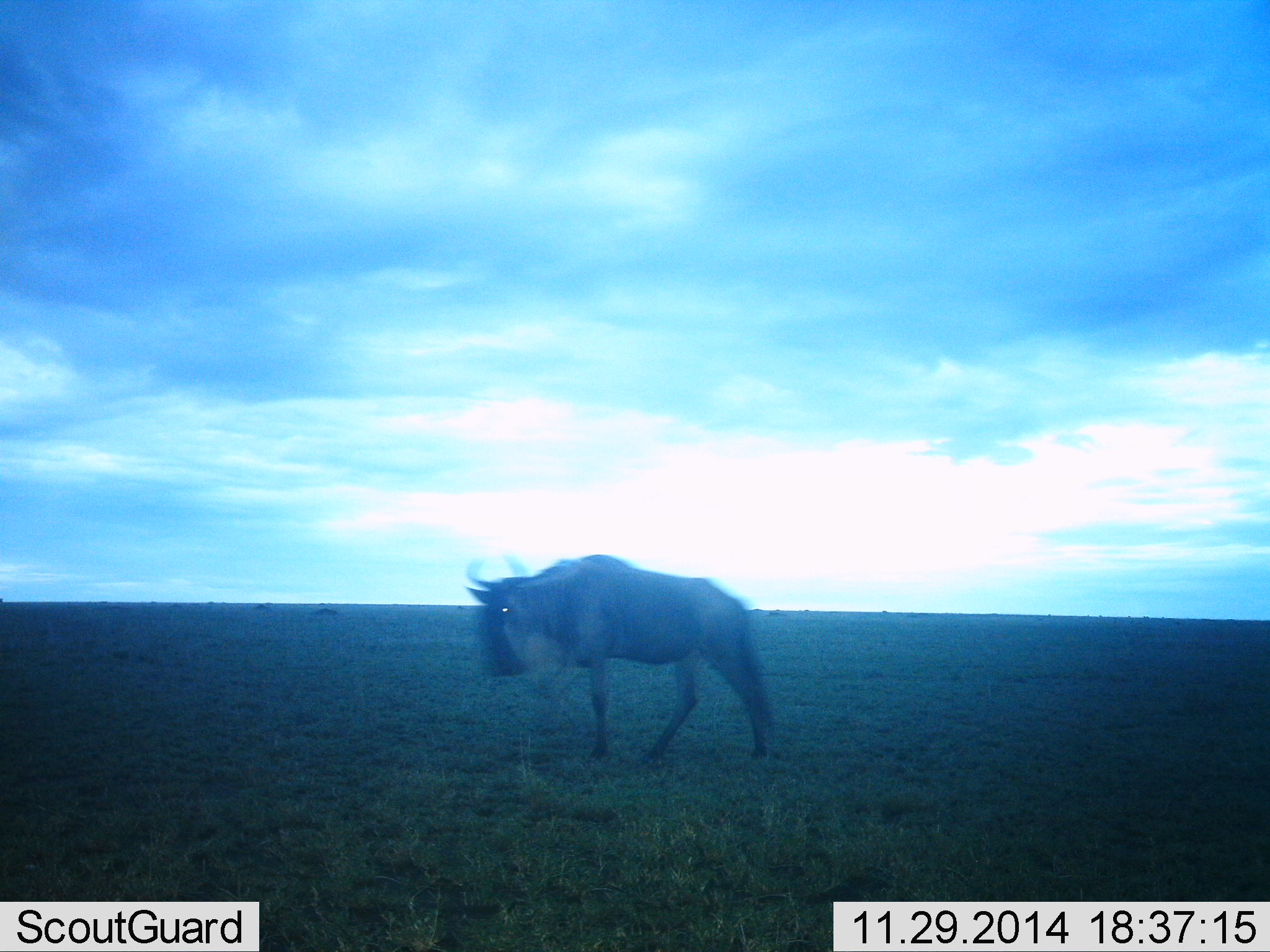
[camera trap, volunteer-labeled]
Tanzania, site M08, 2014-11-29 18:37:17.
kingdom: Animalia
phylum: Chordata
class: Mammalia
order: Artiodactyla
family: Bovidae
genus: Connochaetes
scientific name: Connochaetes taurinus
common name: blue wildebeest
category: wildebeest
Wildebeest (blue wildebeest) (Connochaetes taurinus), count 1. Behavior (volunteer vote fractions): standing 40%, resting 0%, moving 60%, interacting 0%. Young present (vote fraction): 0%. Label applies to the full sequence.